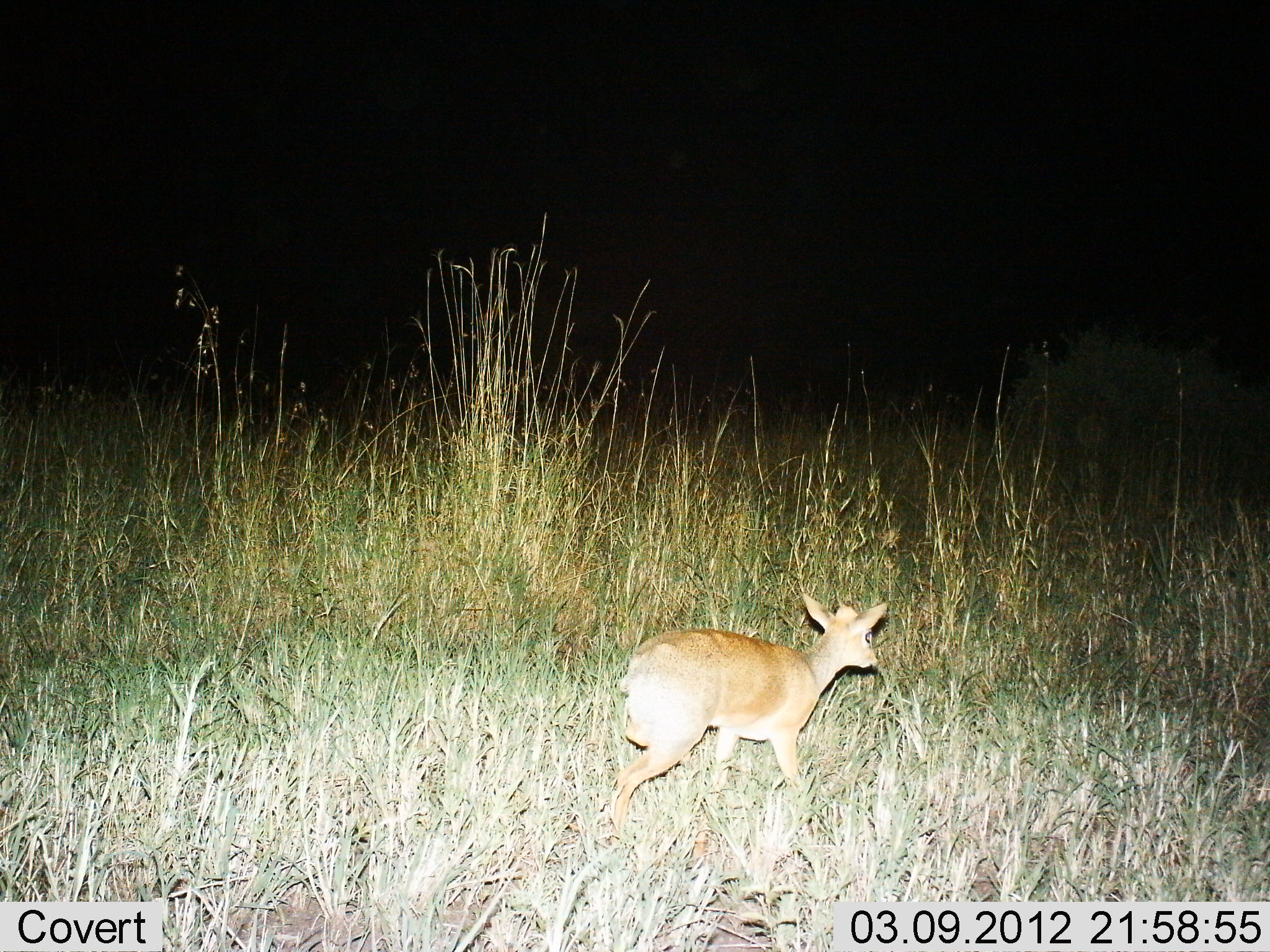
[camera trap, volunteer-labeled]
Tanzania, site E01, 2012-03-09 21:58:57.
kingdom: Animalia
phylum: Chordata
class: Mammalia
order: Artiodactyla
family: Bovidae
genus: Madoqua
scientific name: Madoqua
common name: dikdik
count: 1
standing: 33%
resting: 0%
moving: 67%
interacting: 0%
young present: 0%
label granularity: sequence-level